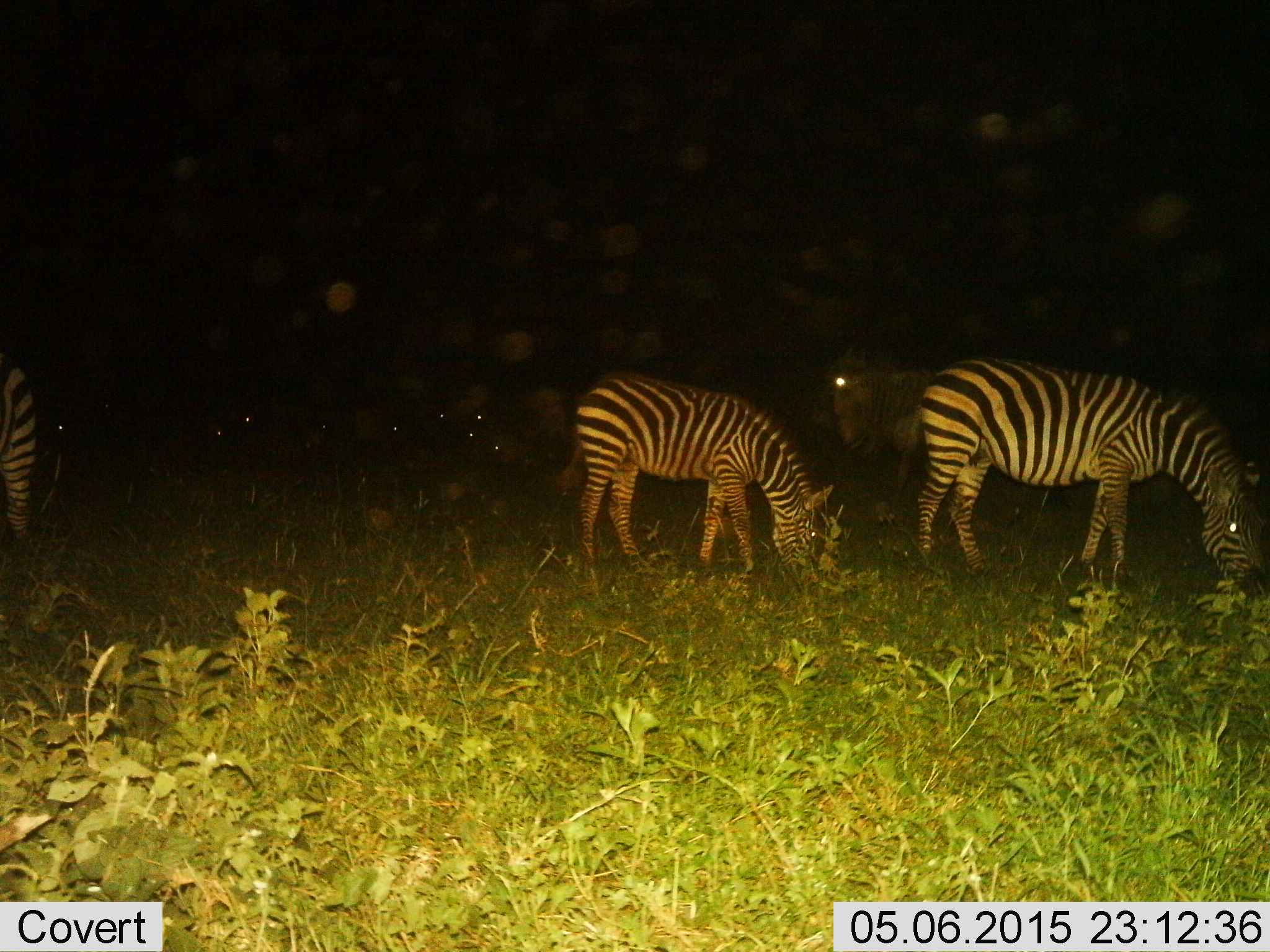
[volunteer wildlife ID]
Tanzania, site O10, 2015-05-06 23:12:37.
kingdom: Animalia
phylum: Chordata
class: Mammalia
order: Perissodactyla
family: Equidae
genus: Equus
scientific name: Equus quagga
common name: plains zebra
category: zebra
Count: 3.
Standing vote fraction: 44%.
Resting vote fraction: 0%.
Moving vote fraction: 0%.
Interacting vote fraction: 0%.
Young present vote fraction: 17%.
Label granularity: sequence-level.